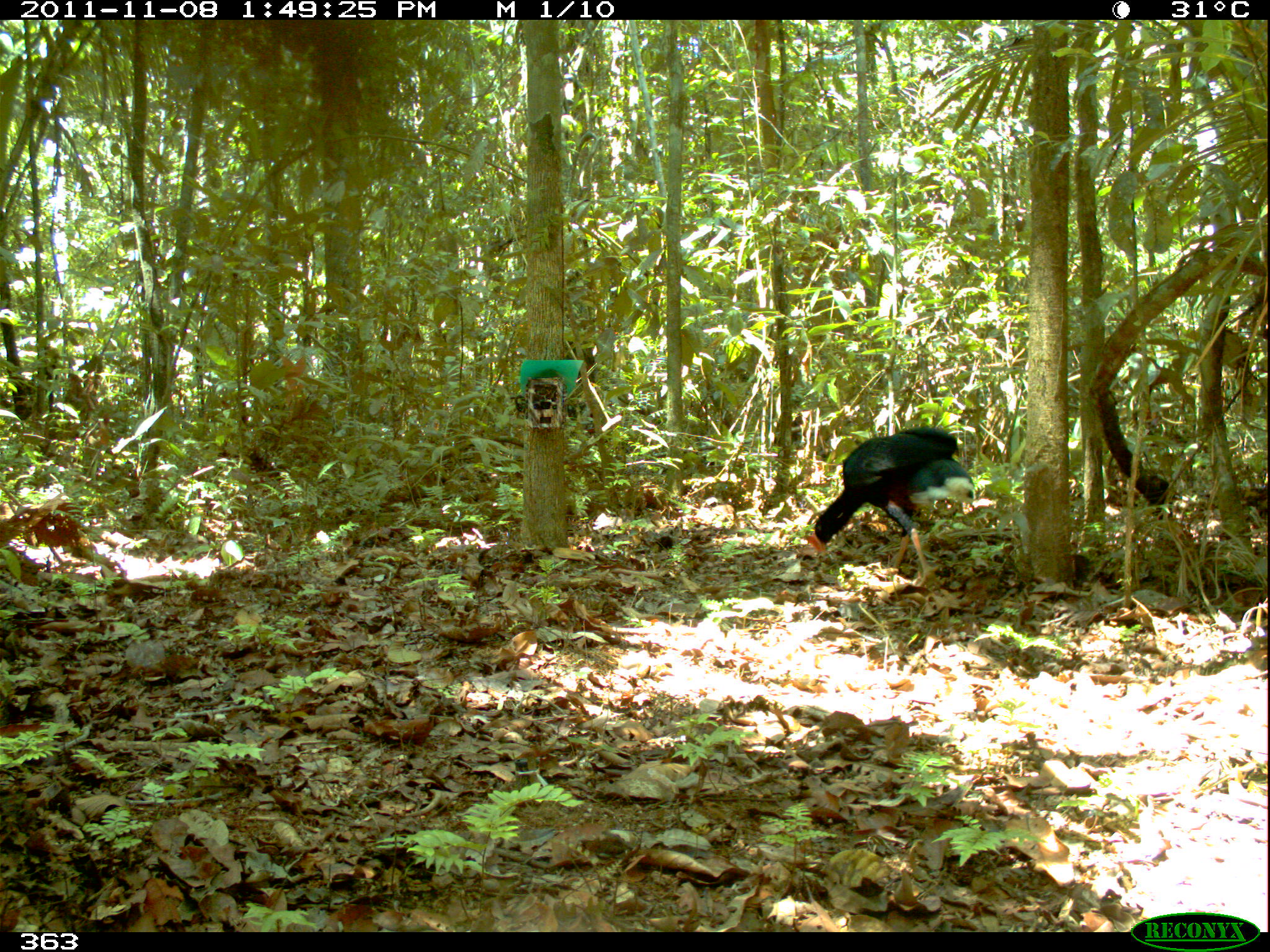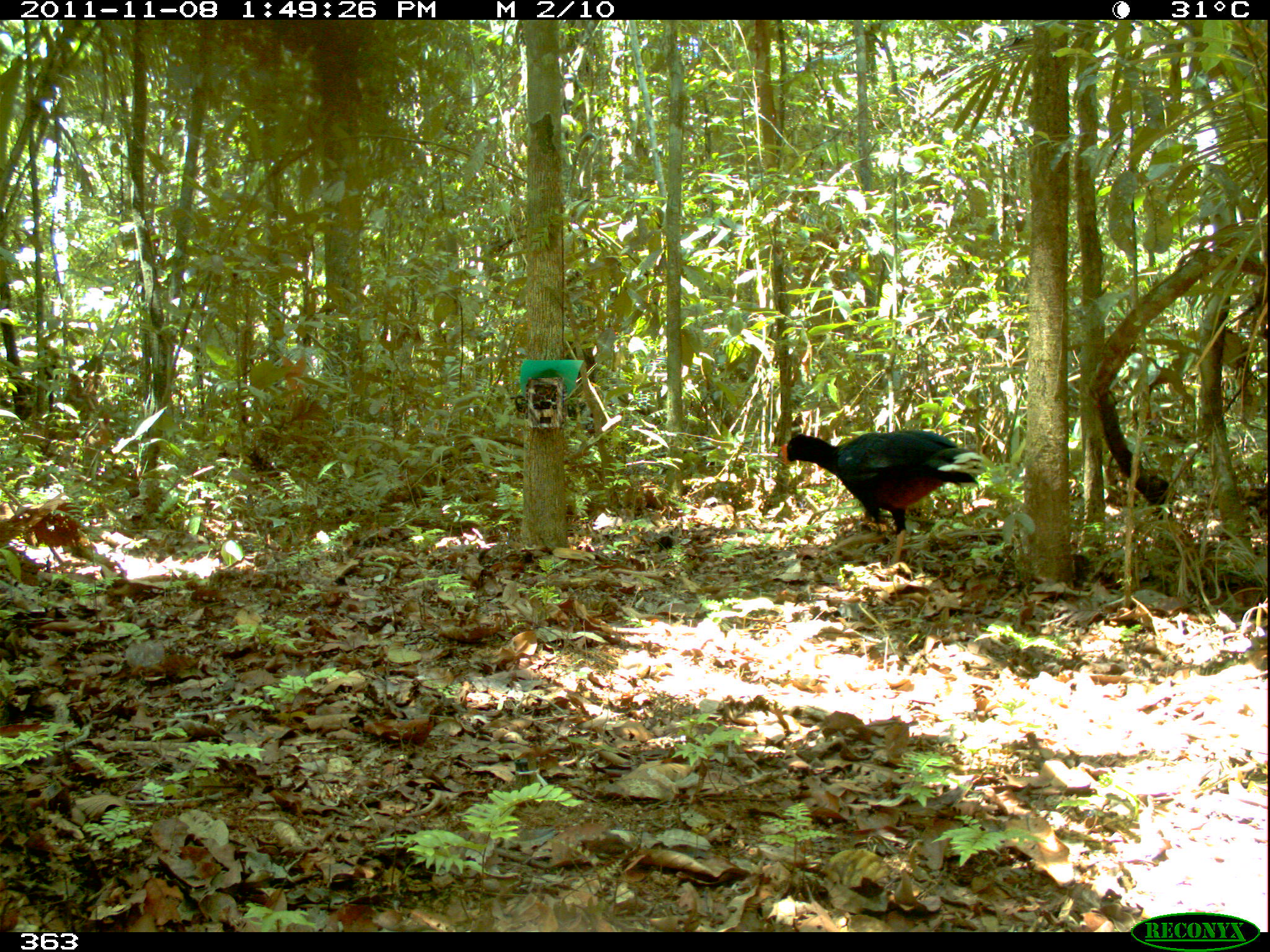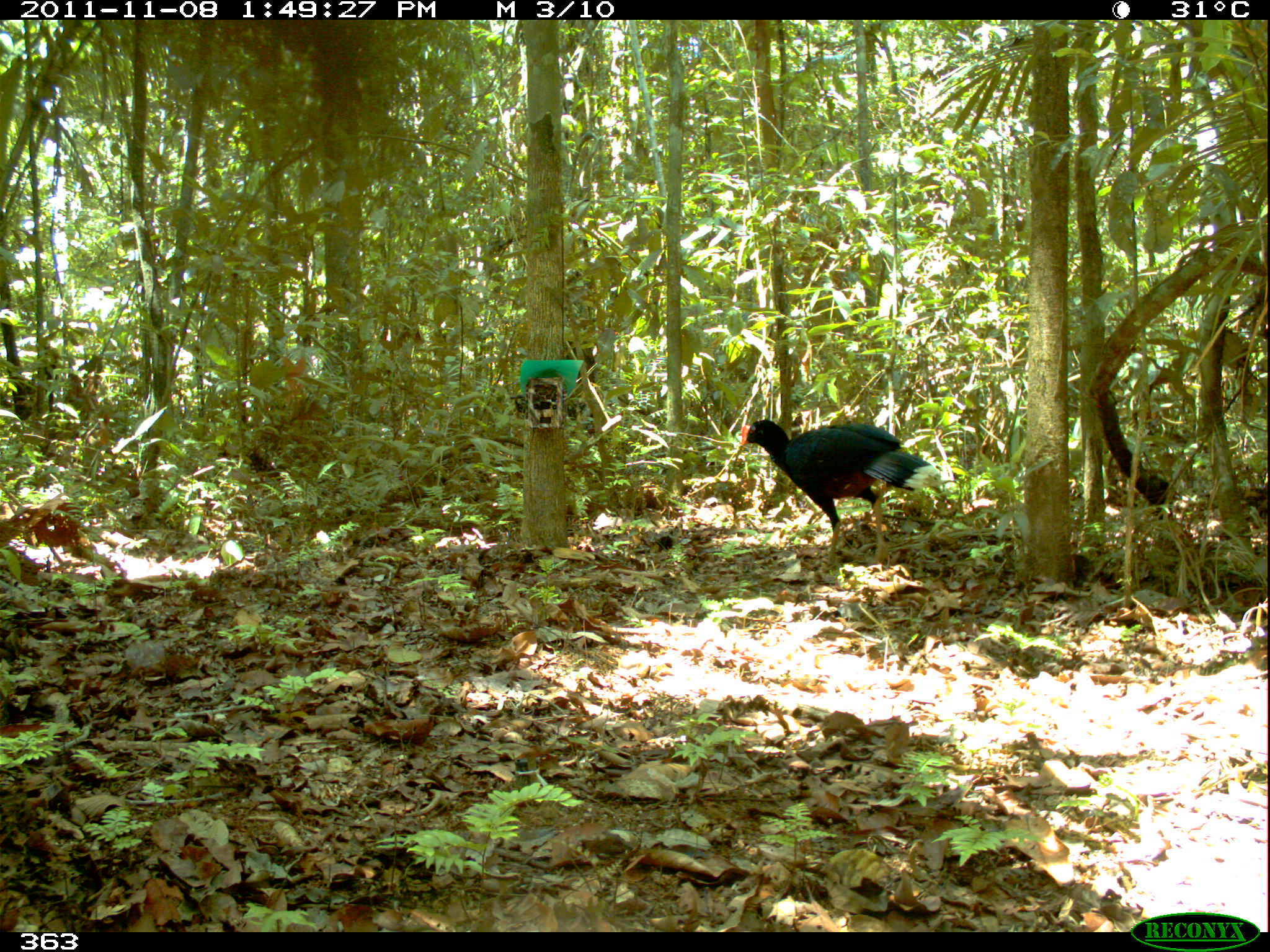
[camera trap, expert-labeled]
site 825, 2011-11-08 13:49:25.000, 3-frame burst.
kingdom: Animalia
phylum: Chordata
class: Aves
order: Galliformes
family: Cracidae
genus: Mitu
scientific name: Mitu tuberosum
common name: razor-billed curassow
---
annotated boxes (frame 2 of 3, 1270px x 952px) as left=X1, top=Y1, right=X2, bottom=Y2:
mitu tuberosum: left=780, top=428, right=988, bottom=566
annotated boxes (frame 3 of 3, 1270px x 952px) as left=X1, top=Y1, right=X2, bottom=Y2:
mitu tuberosum: left=738, top=419, right=943, bottom=571